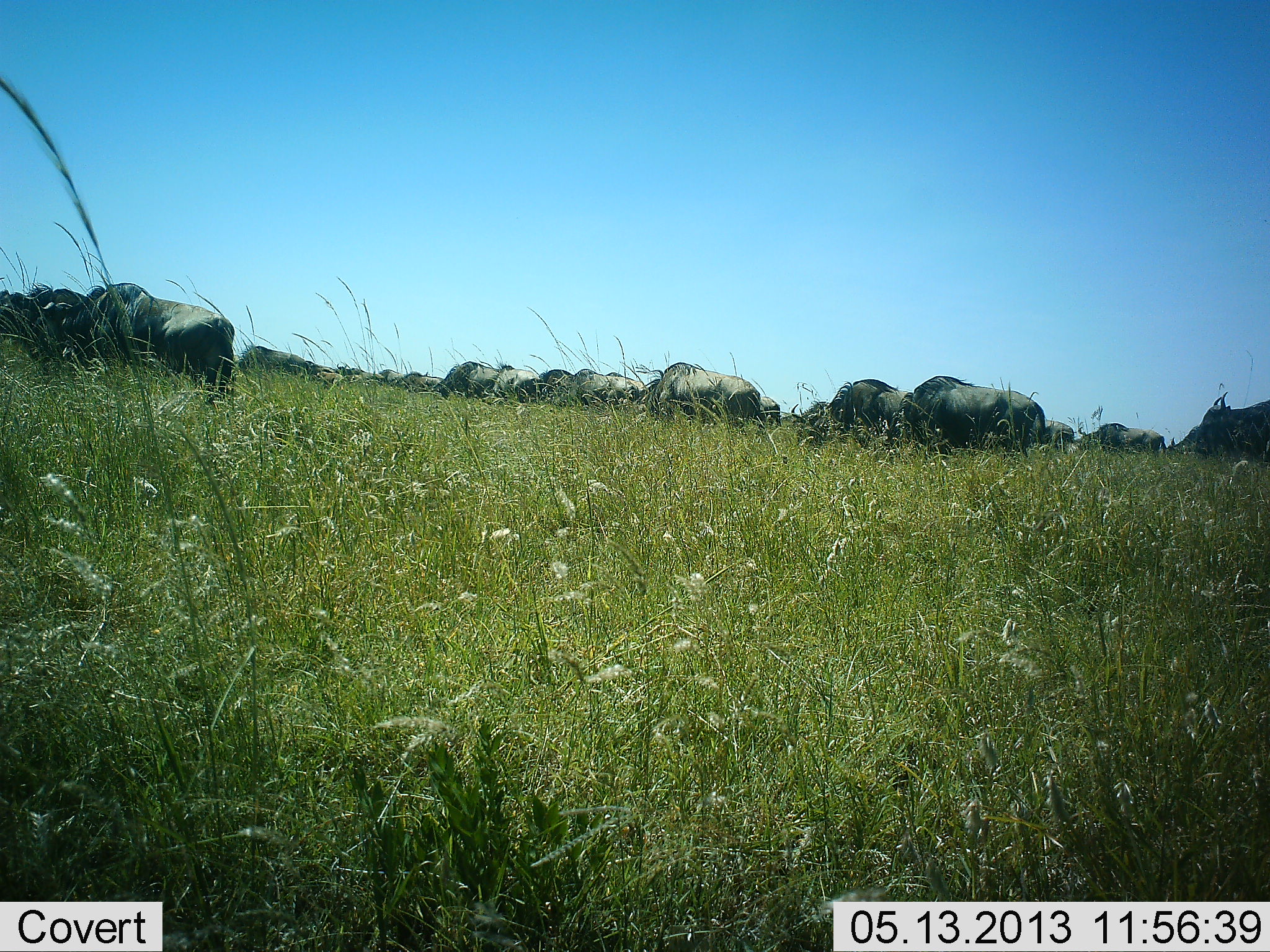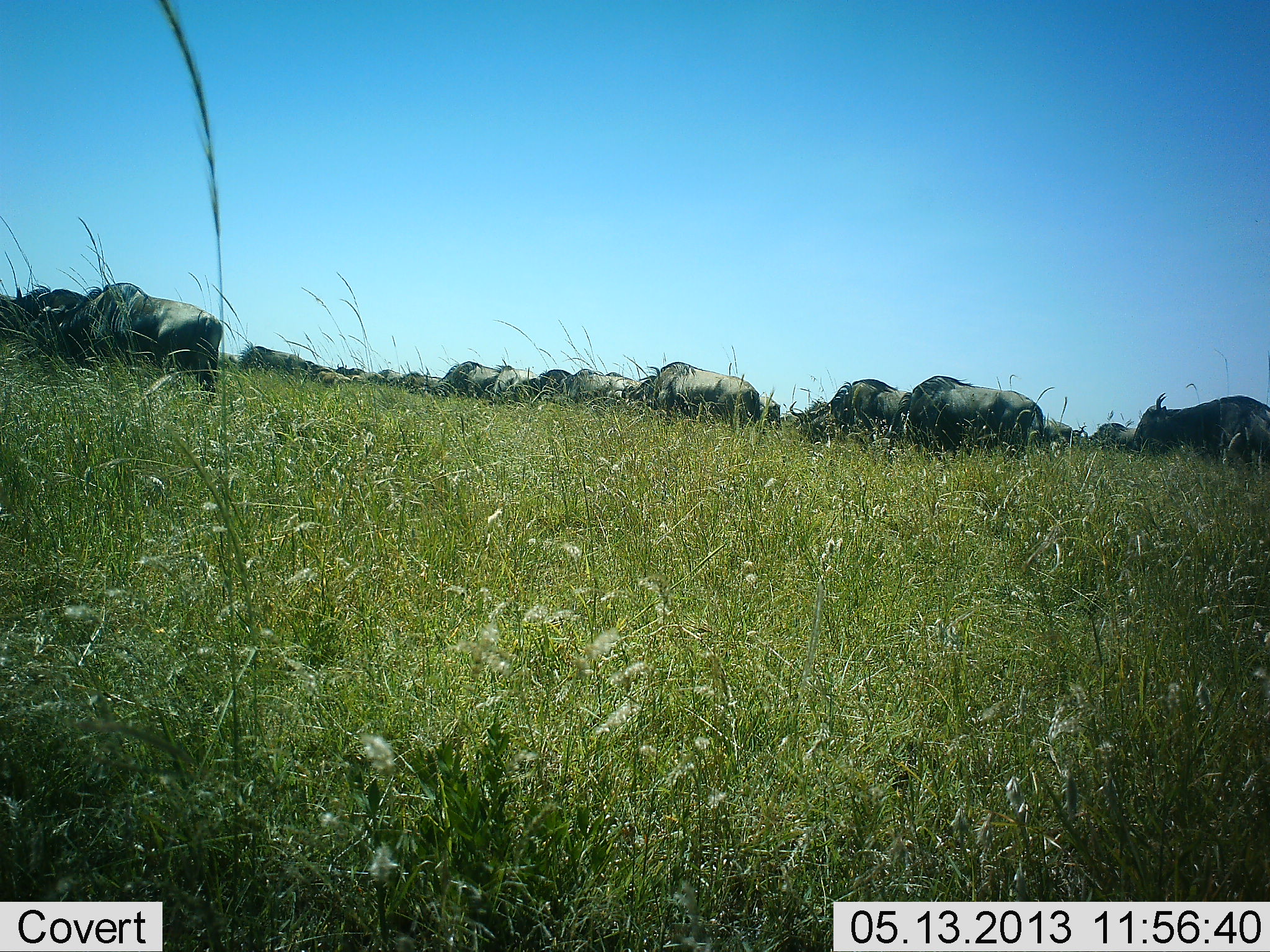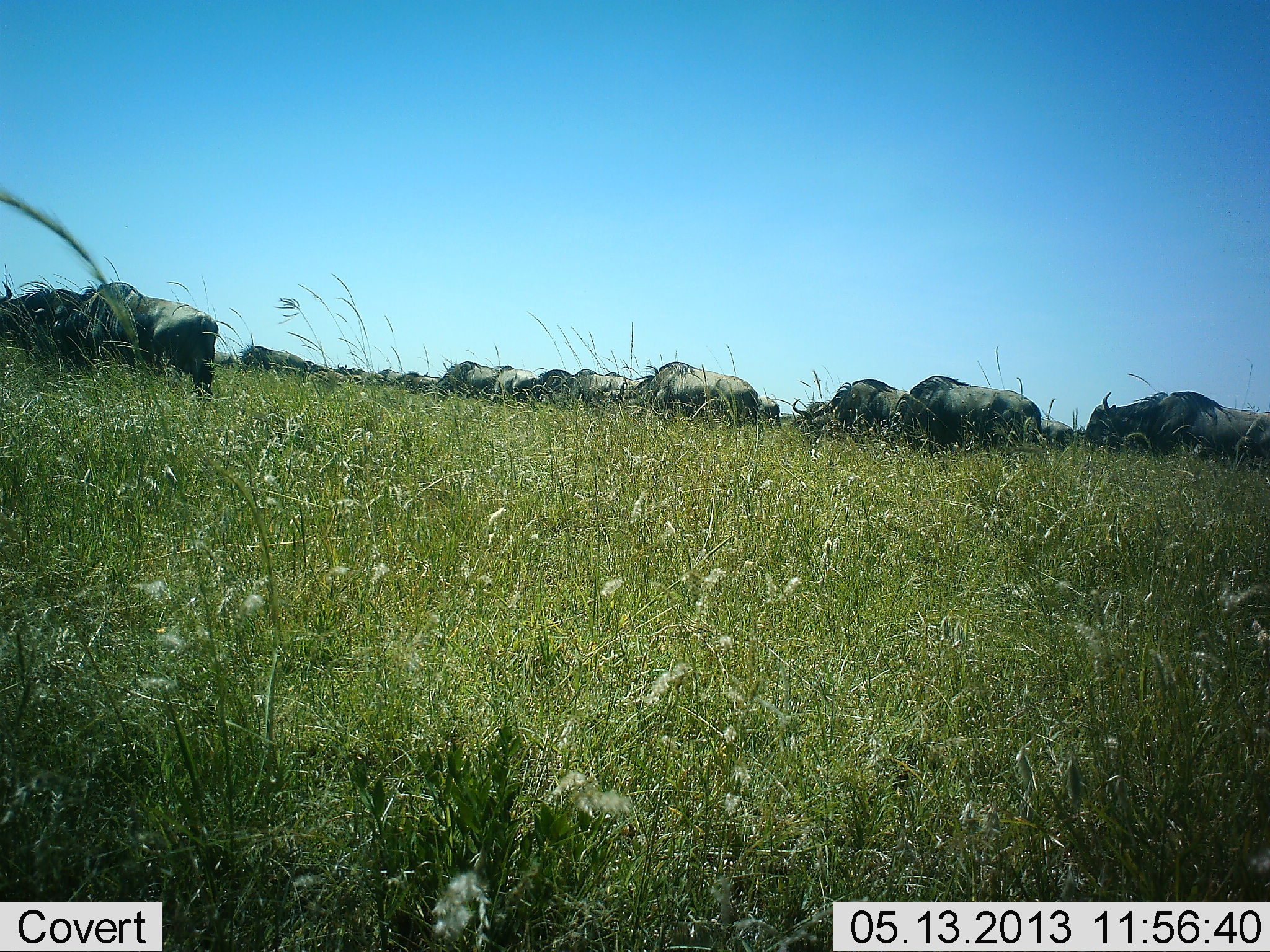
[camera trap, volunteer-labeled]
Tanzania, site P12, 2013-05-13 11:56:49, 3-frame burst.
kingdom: Animalia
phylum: Chordata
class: Mammalia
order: Artiodactyla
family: Bovidae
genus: Connochaetes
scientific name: Connochaetes taurinus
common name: blue wildebeest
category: wildebeest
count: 11-50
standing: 60%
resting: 0%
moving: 60%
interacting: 0%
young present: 0%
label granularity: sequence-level